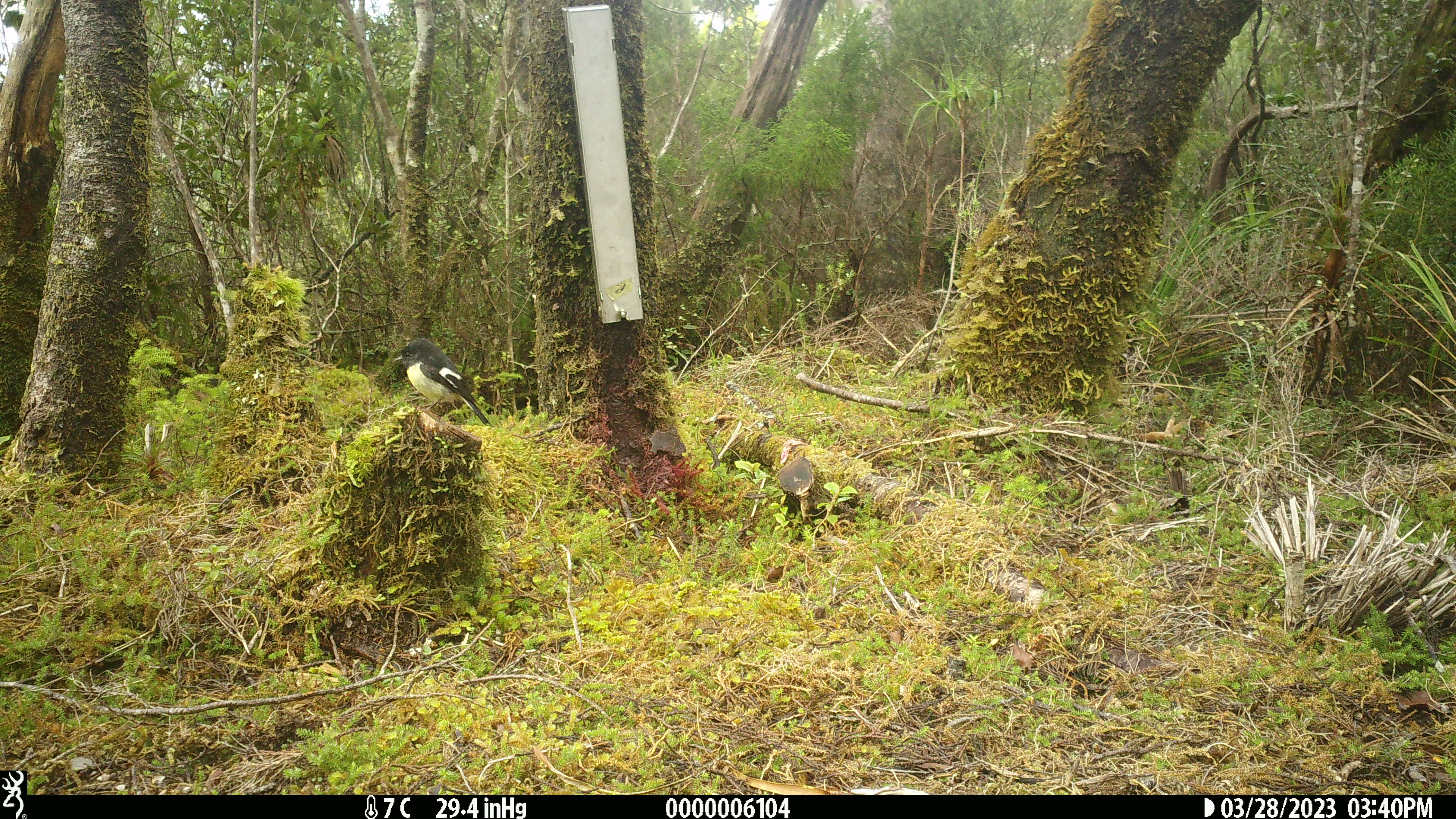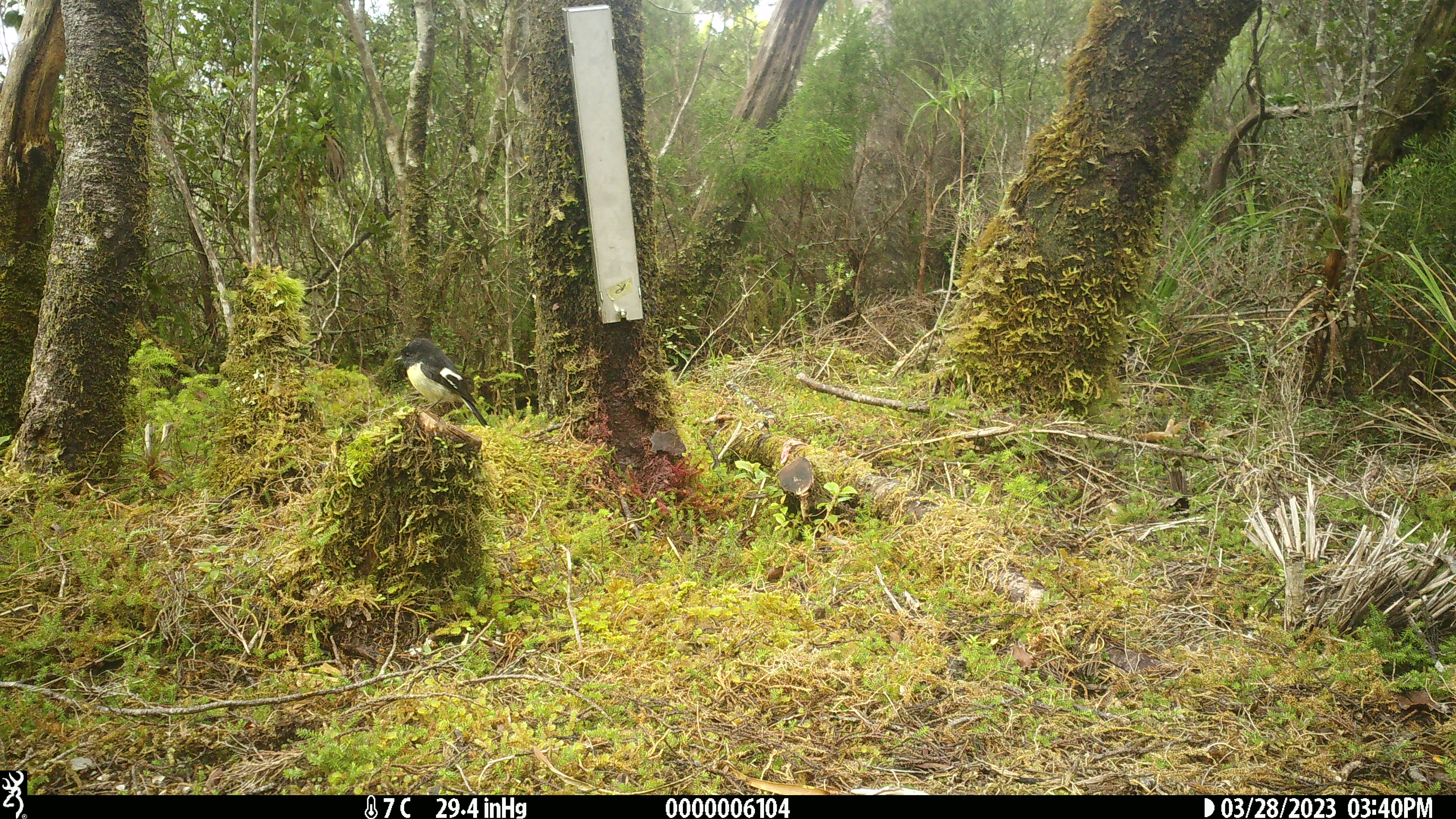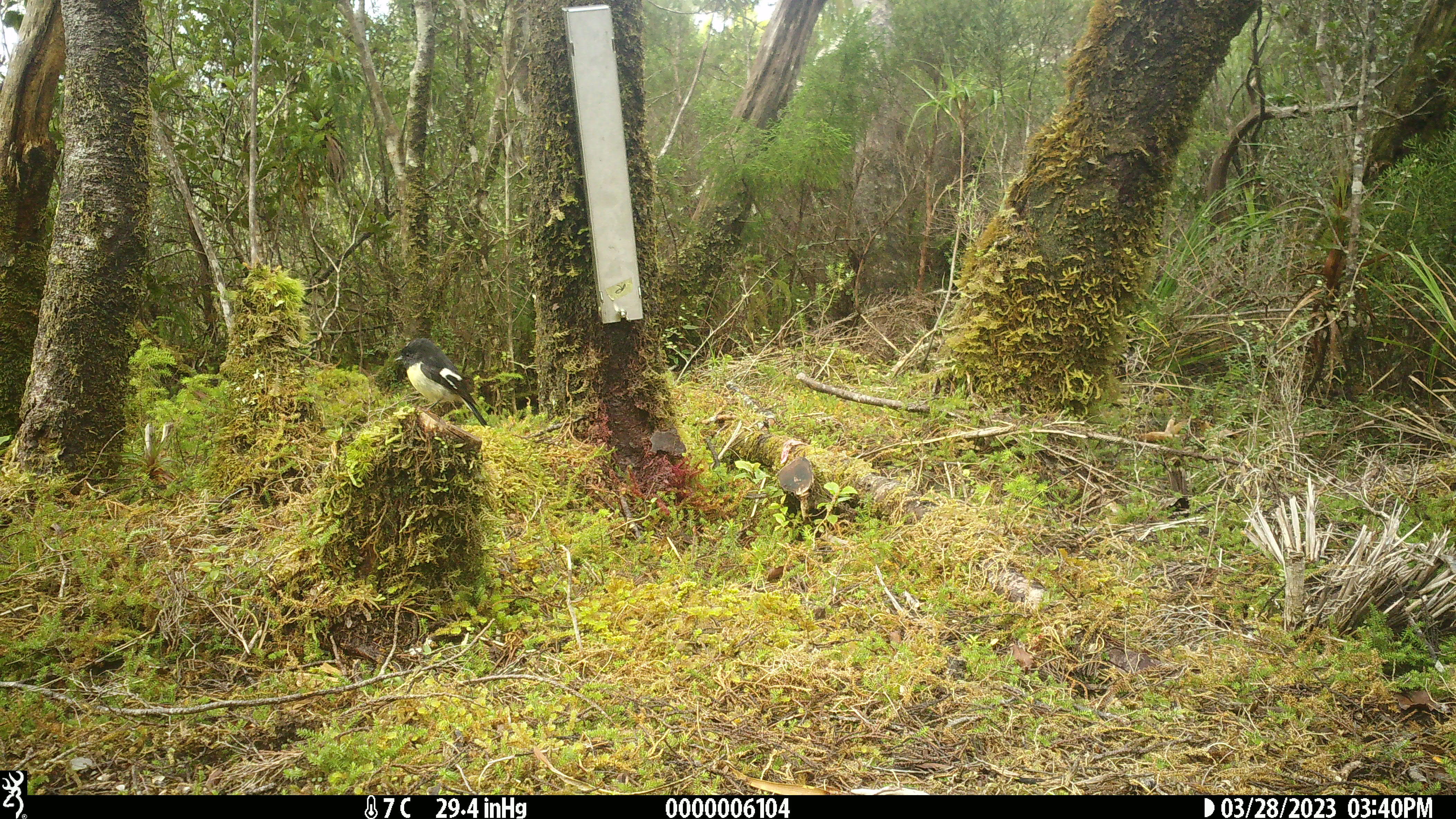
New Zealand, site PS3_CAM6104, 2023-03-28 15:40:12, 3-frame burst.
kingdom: Animalia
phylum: Chordata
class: Aves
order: Passeriformes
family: Petroicidae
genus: Petroica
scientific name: Petroica macrocephala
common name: tomtit